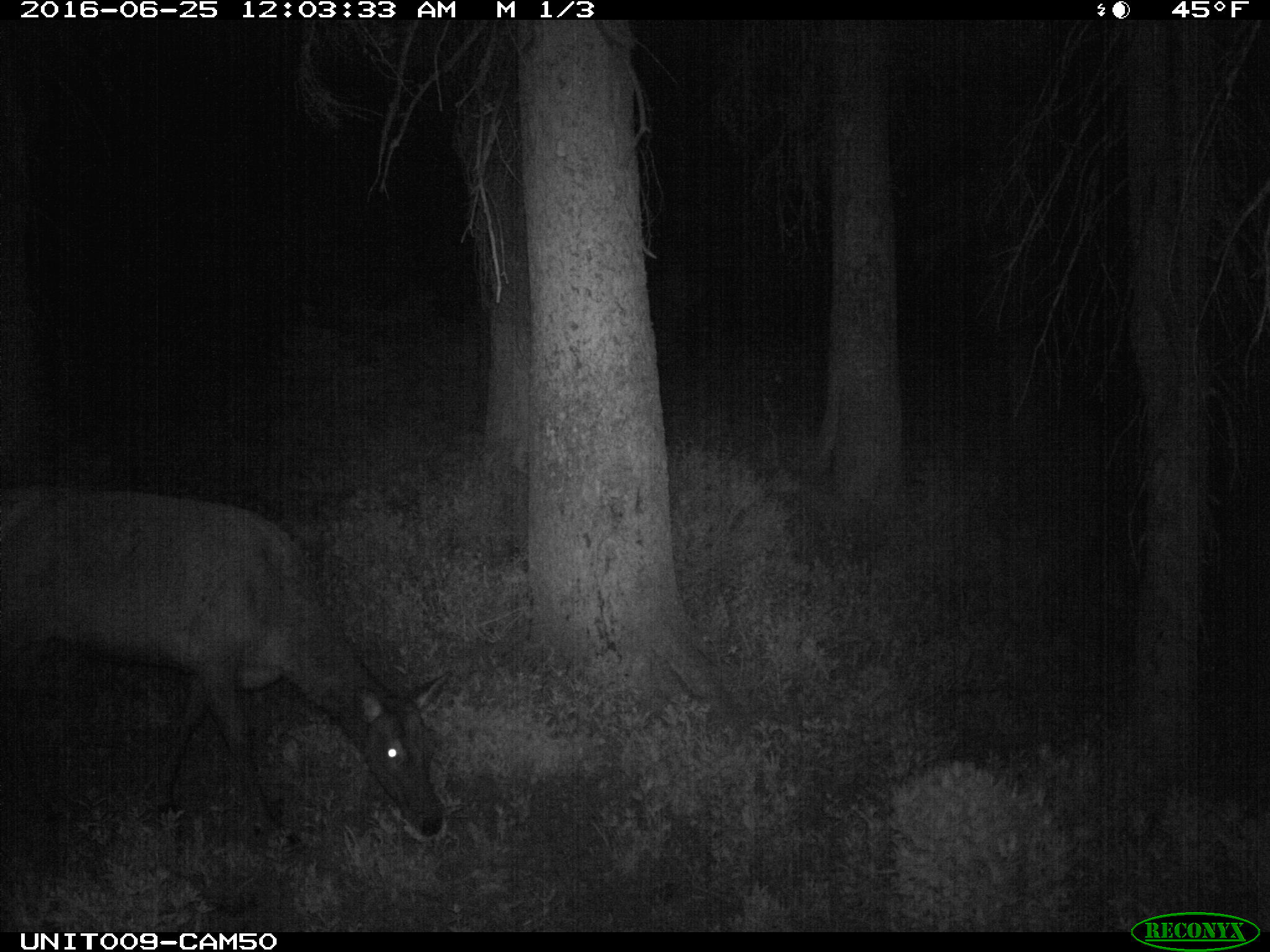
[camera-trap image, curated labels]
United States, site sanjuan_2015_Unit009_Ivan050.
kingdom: Animalia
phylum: Chordata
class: Mammalia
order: Artiodactyla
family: Cervidae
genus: Cervus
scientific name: Cervus elaphus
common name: red deer